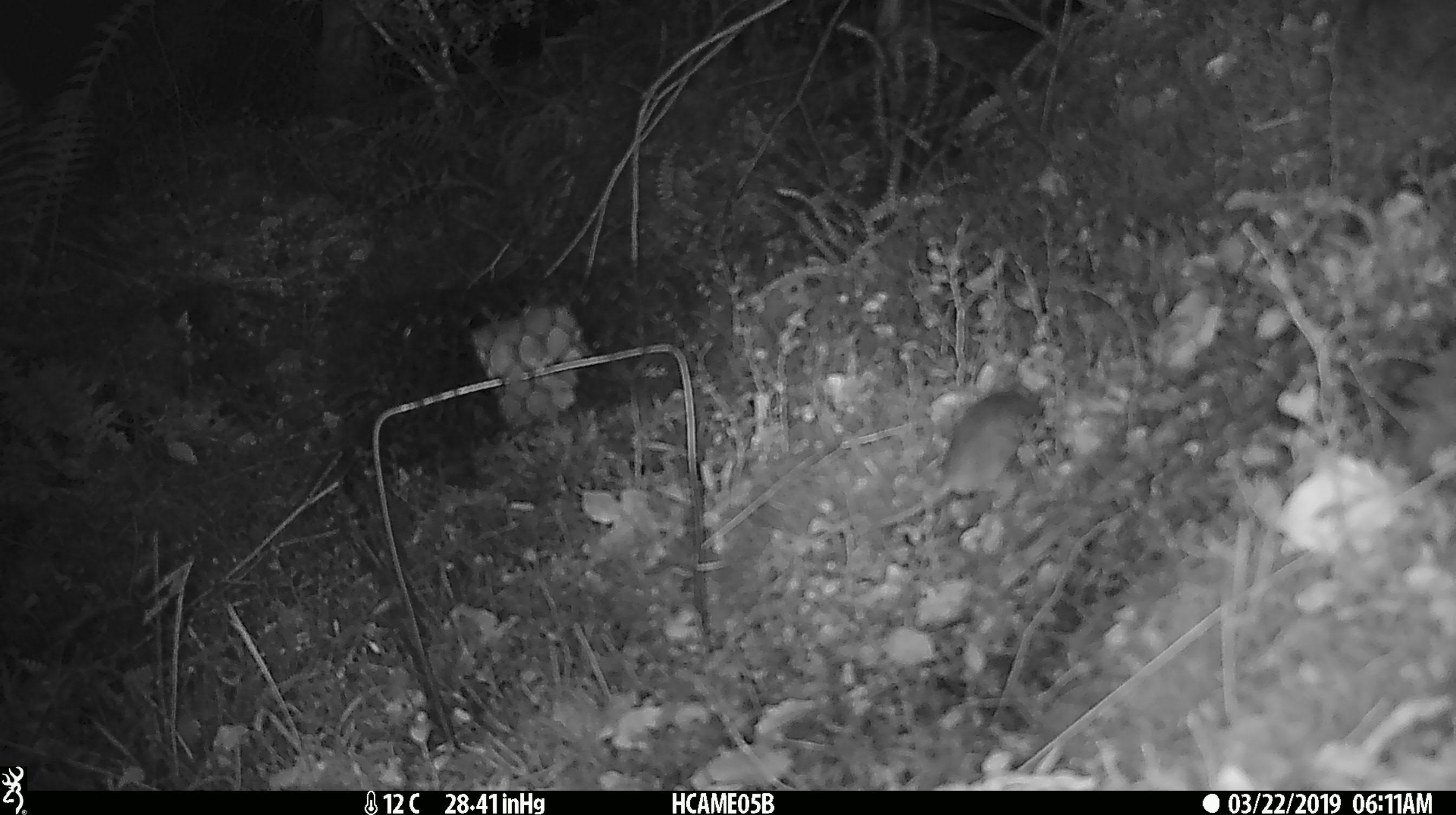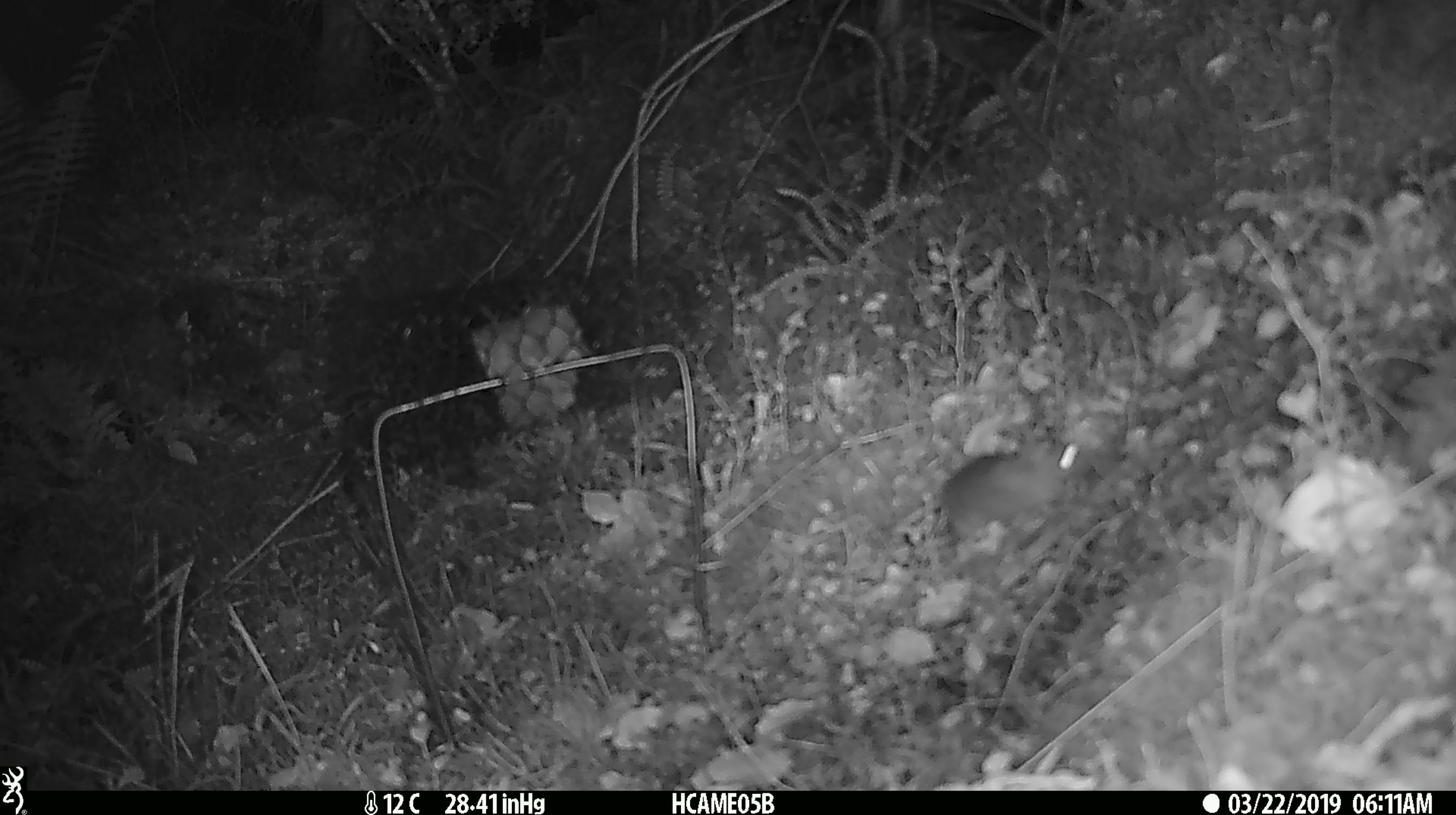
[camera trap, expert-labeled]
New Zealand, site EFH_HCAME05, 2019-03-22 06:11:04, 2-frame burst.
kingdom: Animalia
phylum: Chordata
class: Mammalia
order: Rodentia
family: Muridae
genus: Mus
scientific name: Mus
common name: mouse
Mouse (Mus).